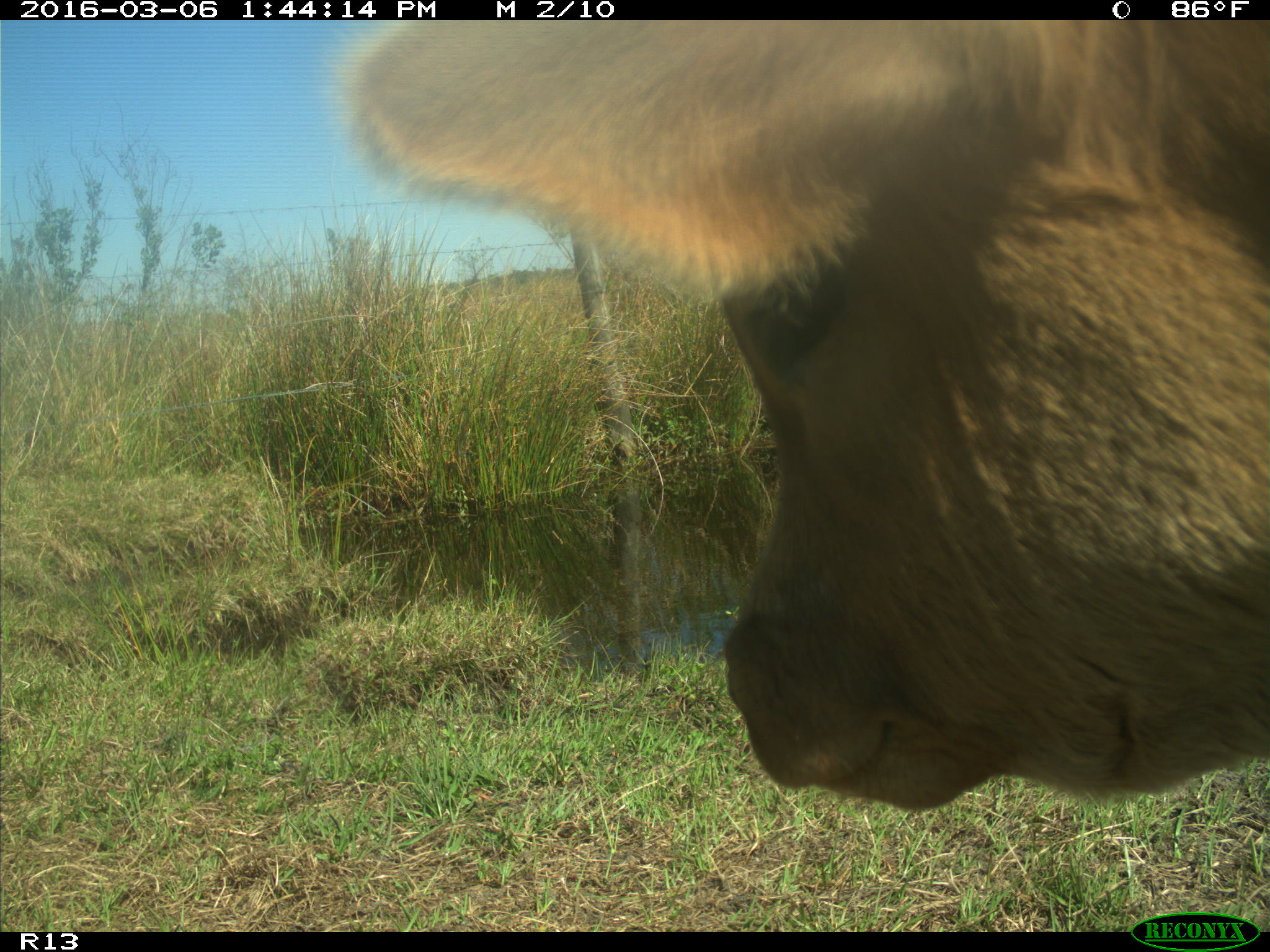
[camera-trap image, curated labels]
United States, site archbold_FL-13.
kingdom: Animalia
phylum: Chordata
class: Mammalia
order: Artiodactyla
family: Bovidae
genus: Bos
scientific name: Bos taurus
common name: domestic cow